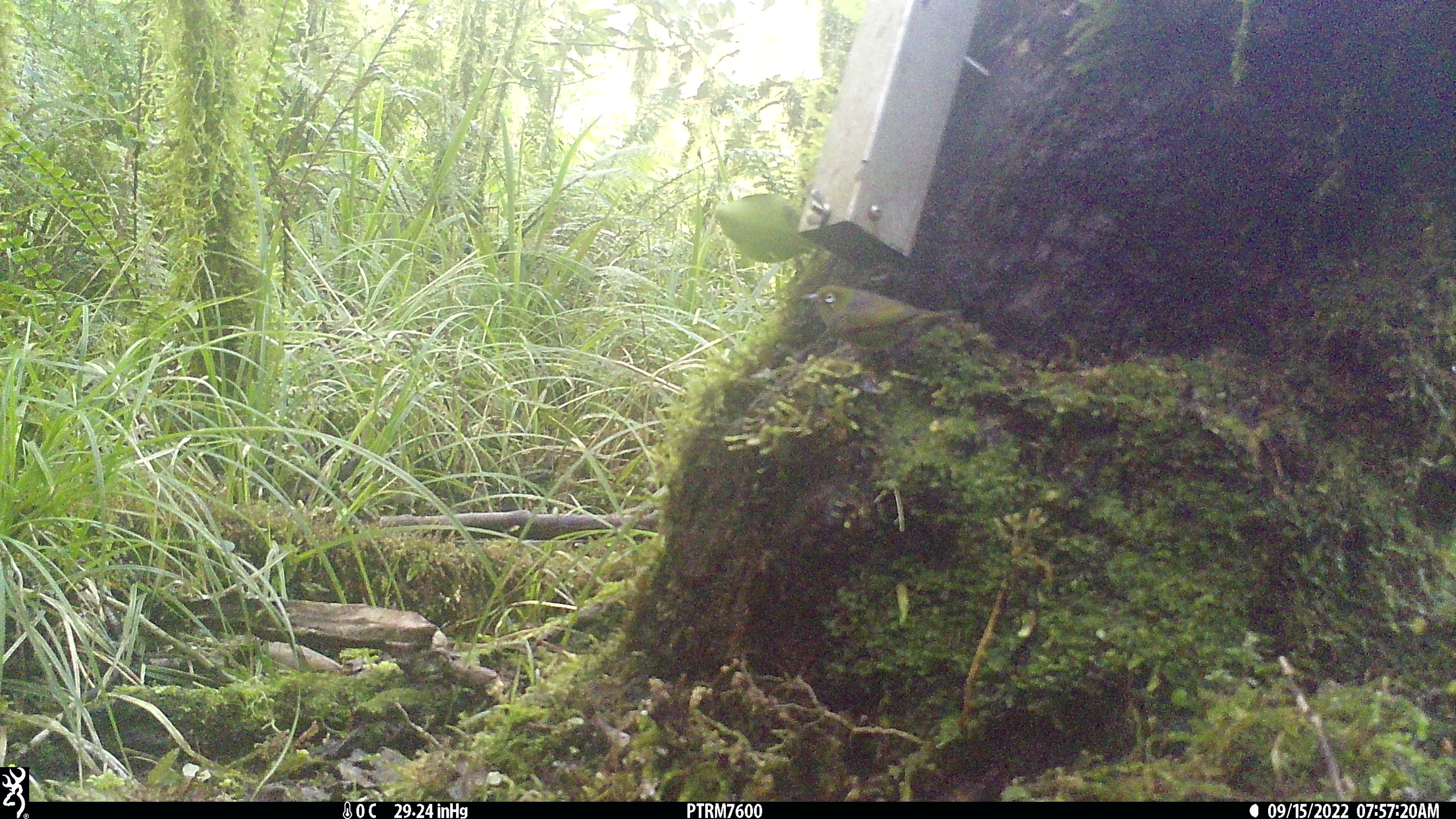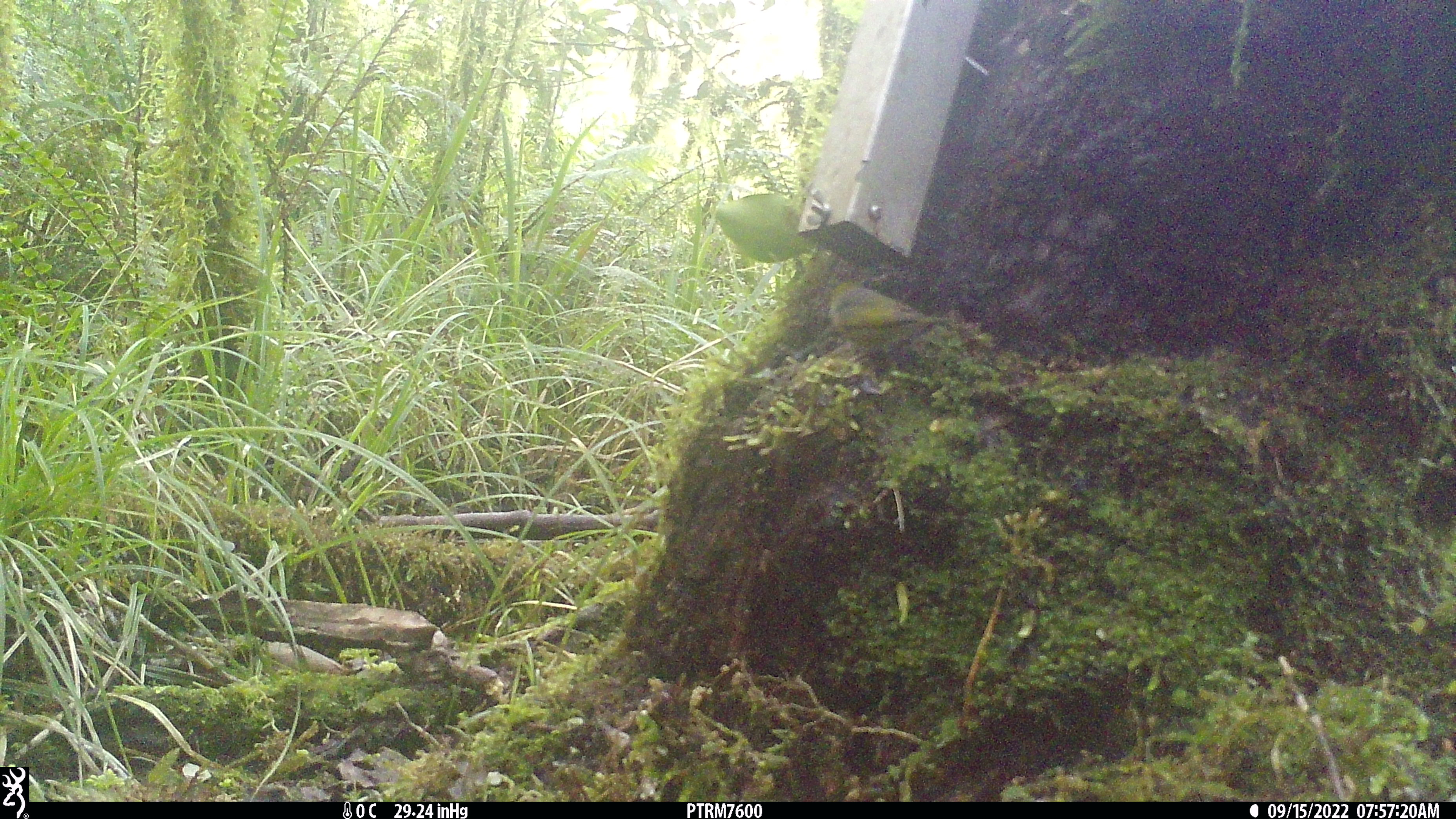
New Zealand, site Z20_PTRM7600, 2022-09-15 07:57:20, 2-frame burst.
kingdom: Animalia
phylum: Chordata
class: Aves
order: Passeriformes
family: Zosteropidae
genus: Zosterops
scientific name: Zosterops lateralis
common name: silvereye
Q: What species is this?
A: Silvereye (Zosterops lateralis).